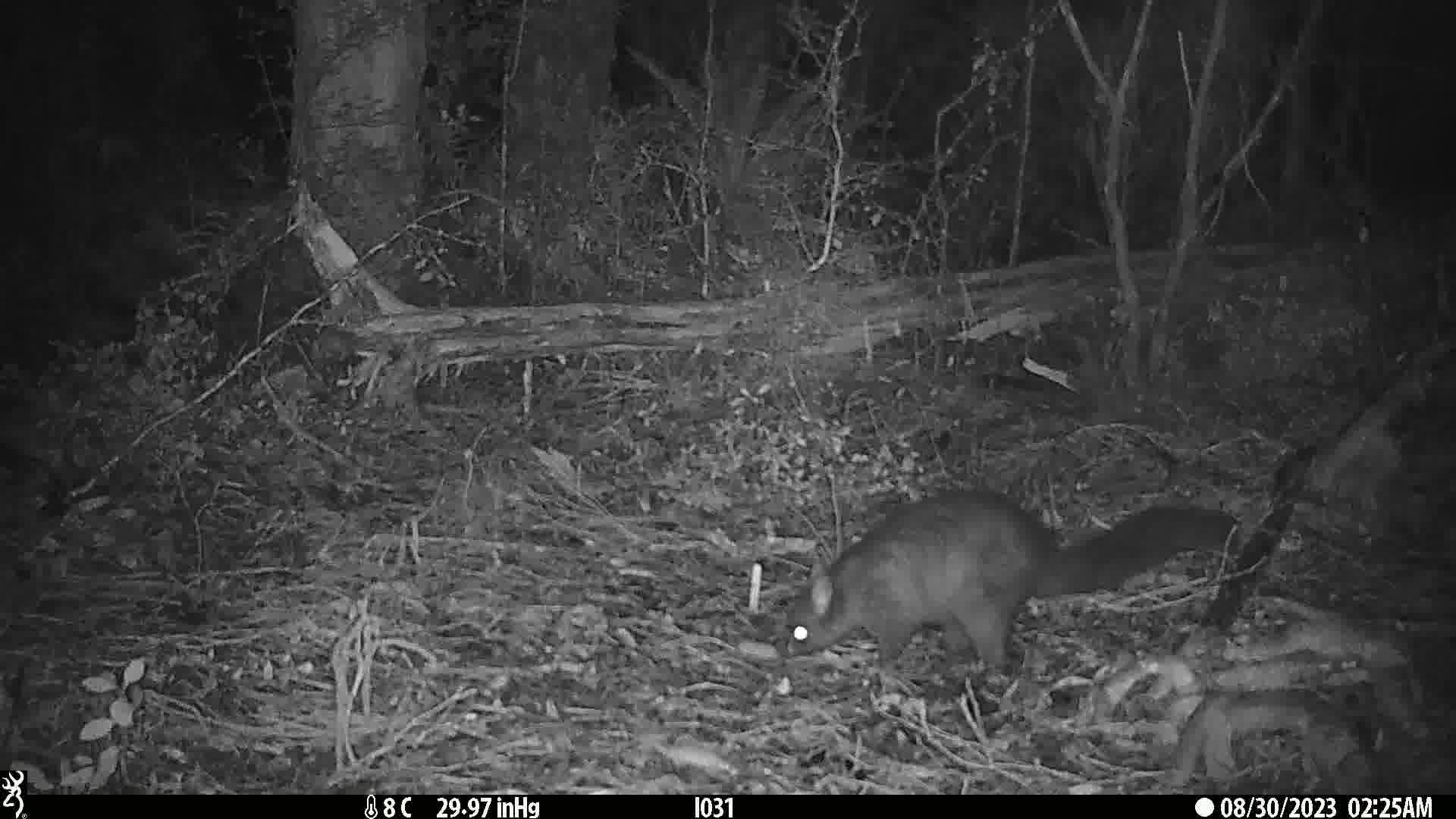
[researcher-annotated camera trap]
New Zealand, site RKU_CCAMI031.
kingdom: Animalia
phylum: Chordata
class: Mammalia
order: Diprotodontia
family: Phalangeridae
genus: Trichosurus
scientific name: Trichosurus vulpecula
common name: common brushtail possum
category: possum